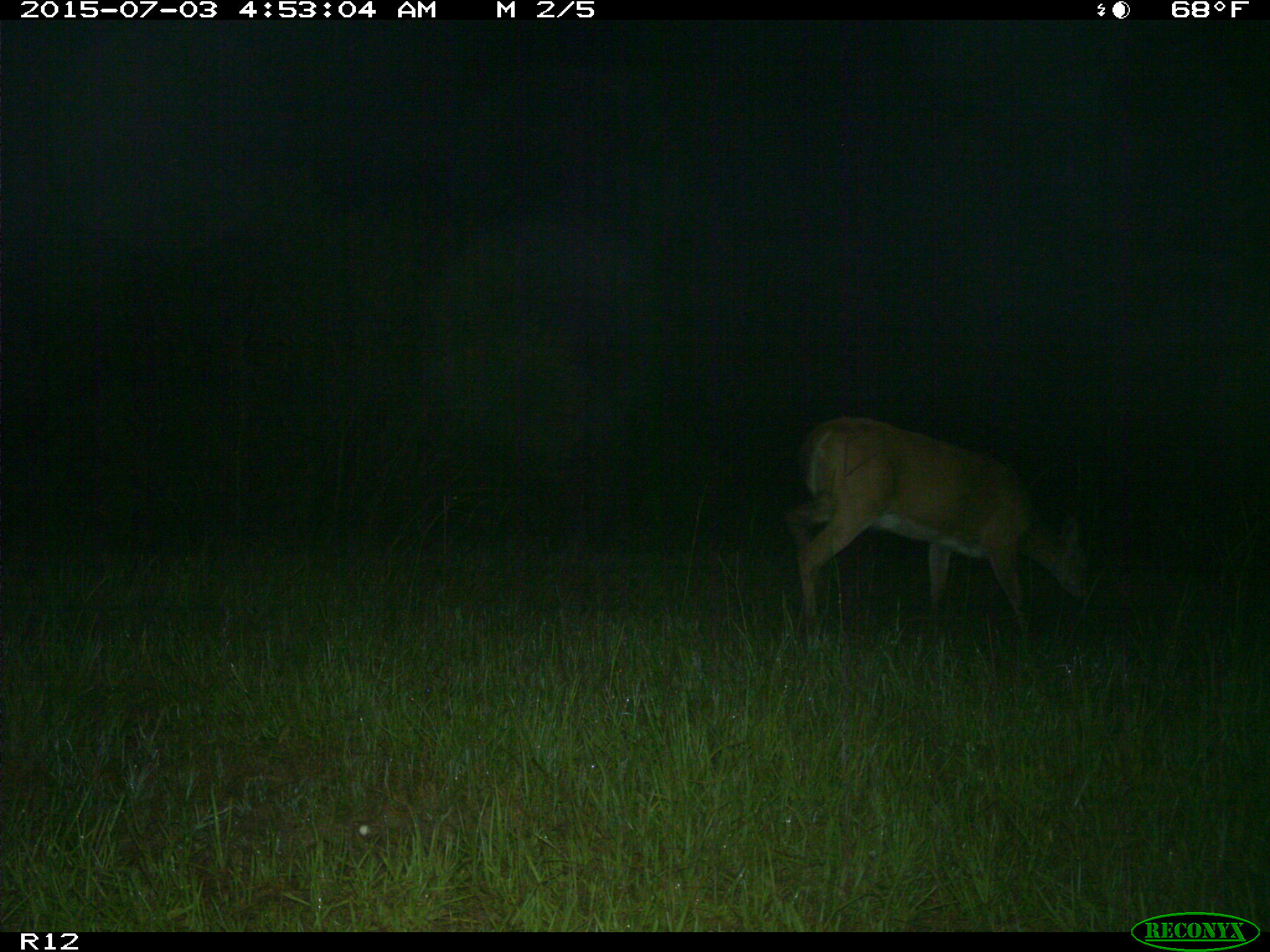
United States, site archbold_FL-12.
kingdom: Animalia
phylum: Chordata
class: Mammalia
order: Artiodactyla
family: Cervidae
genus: Odocoileus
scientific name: Odocoileus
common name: deer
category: unidentified deer